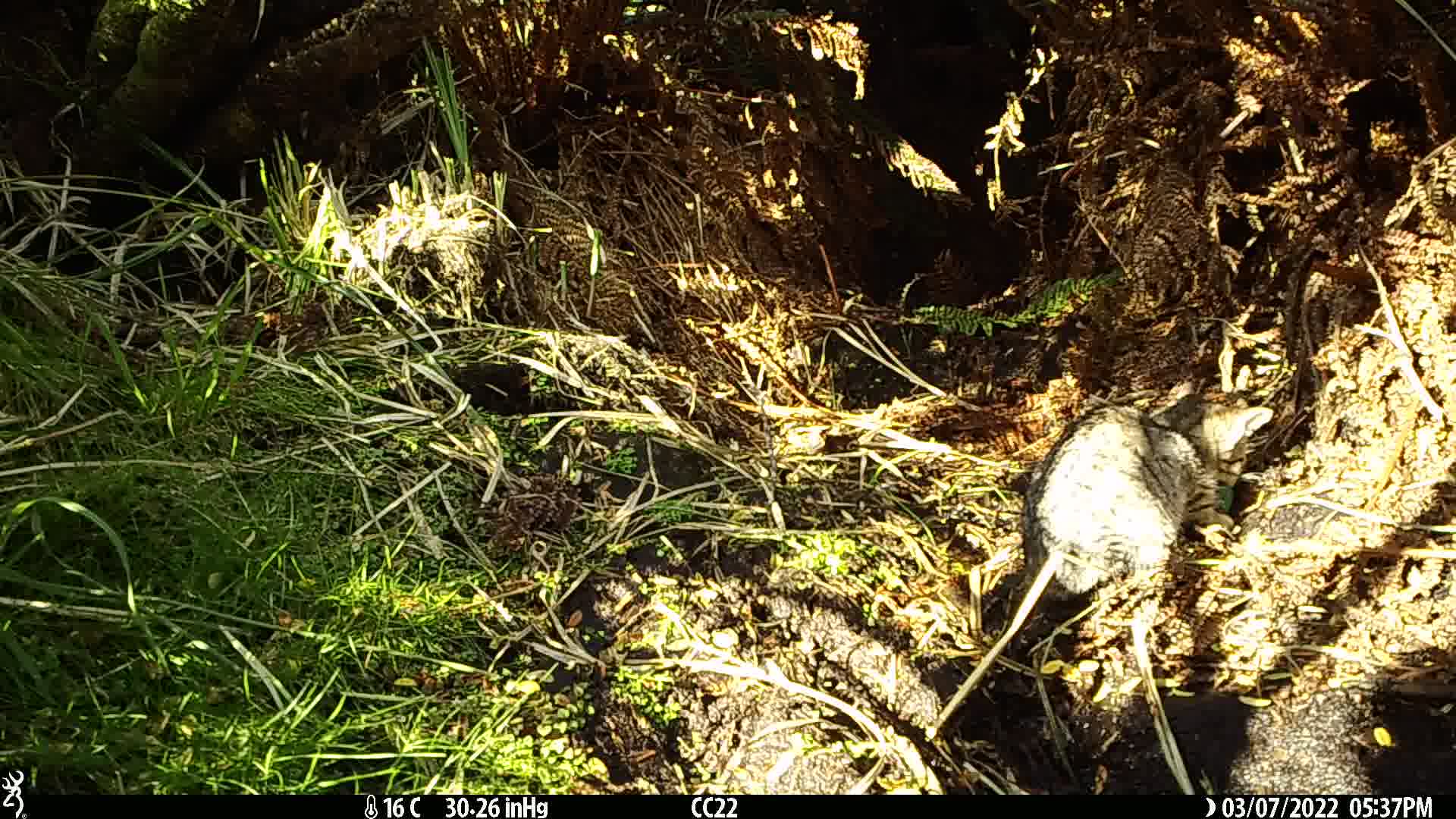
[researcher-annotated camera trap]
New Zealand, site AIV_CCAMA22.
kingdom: Animalia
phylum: Chordata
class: Mammalia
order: Carnivora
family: Felidae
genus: Felis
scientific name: Felis catus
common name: domestic cat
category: cat